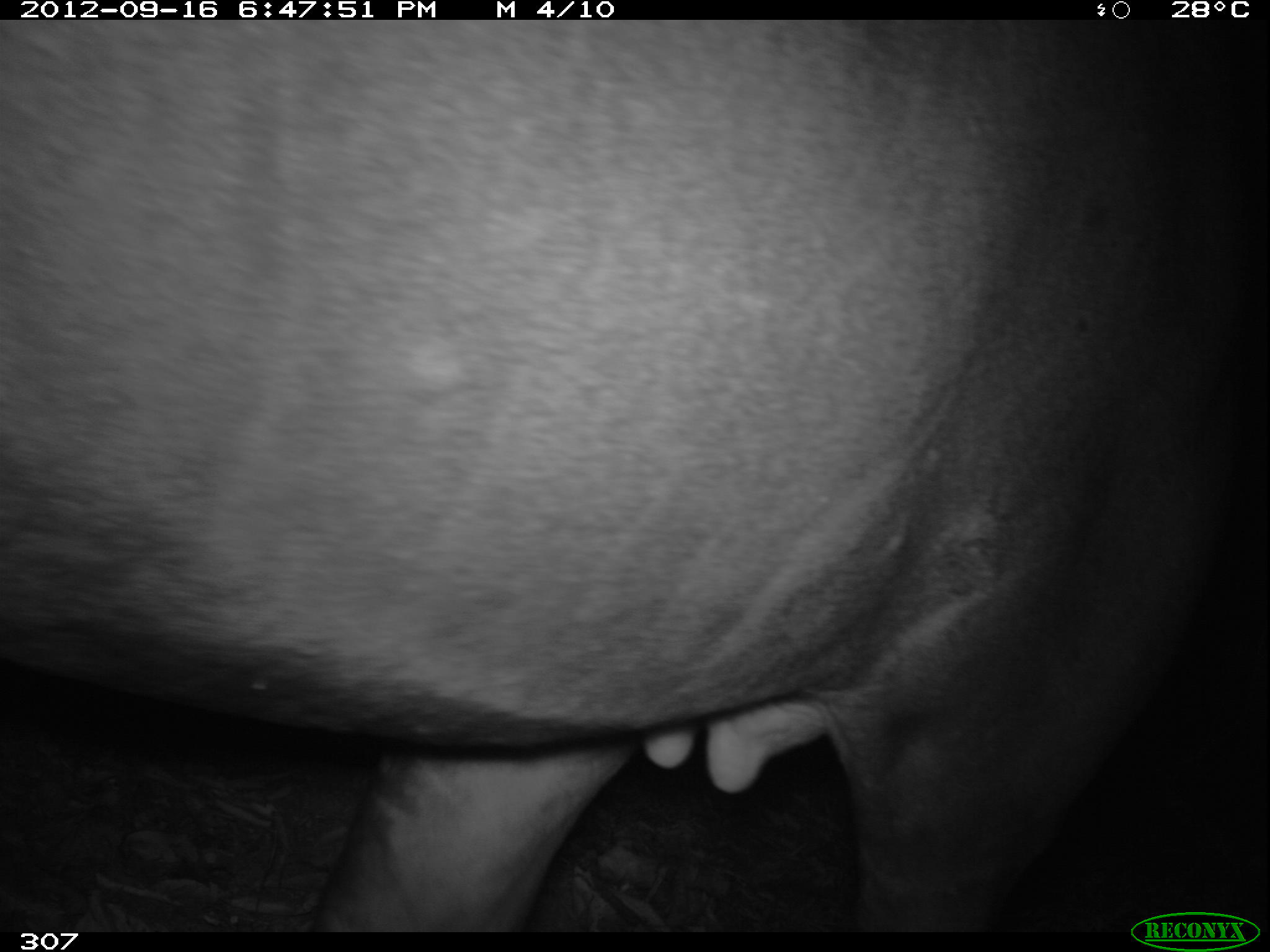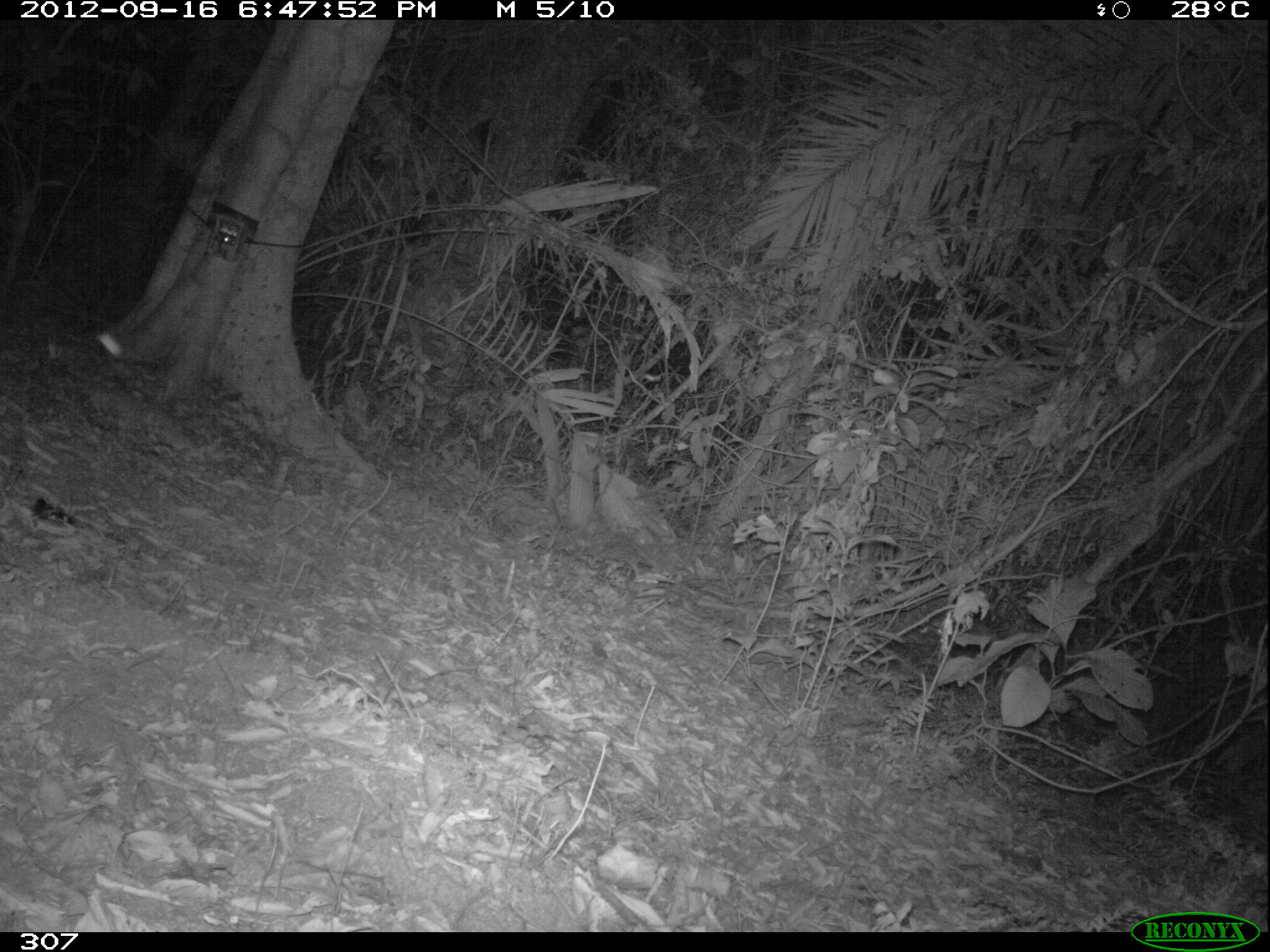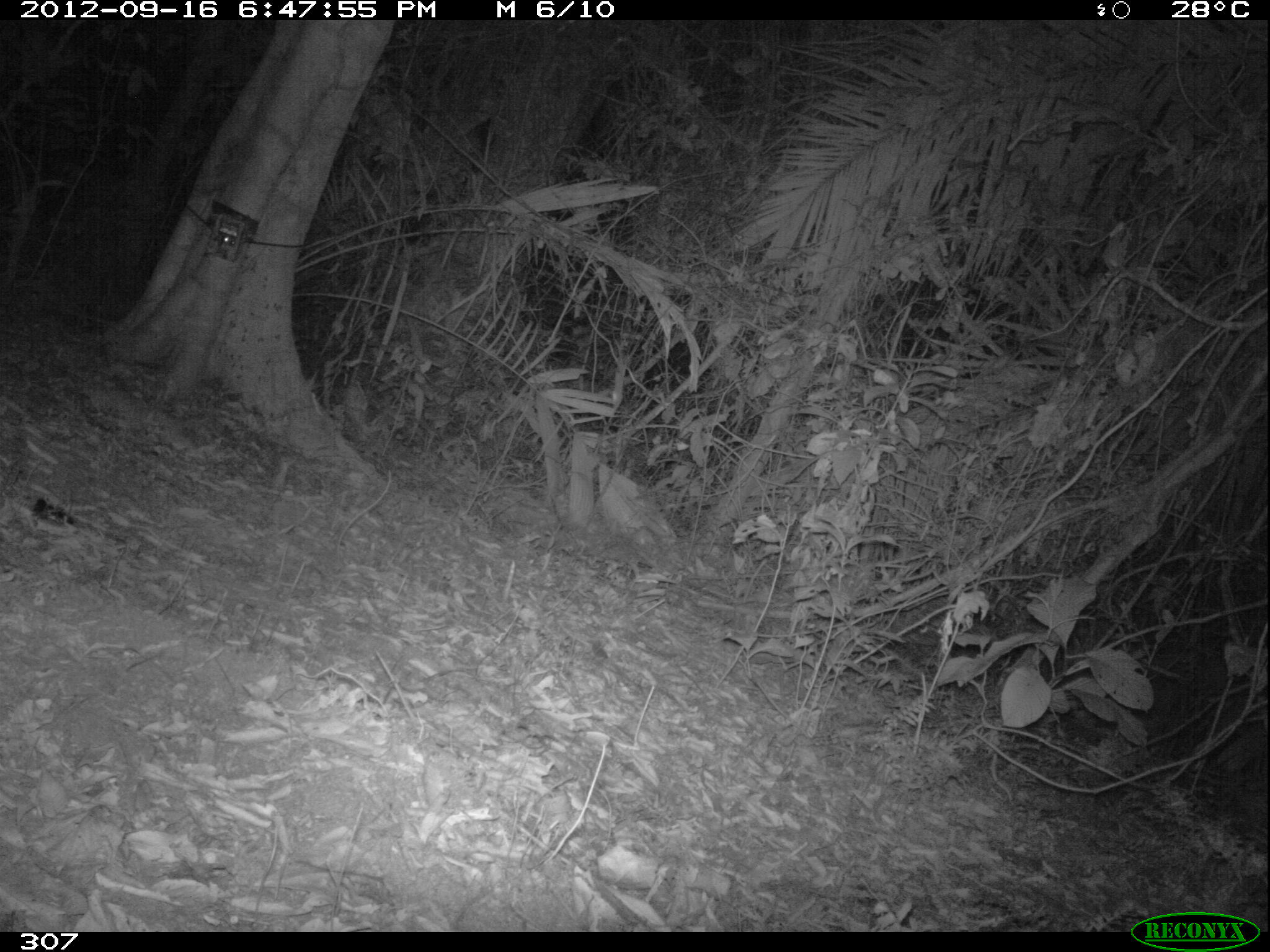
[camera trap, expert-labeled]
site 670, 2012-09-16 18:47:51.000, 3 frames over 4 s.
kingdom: Animalia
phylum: Chordata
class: Mammalia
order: Perissodactyla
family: Tapiridae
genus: Tapirus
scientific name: Tapirus terrestris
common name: south american tapir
Tapirus terrestris (south american tapir).